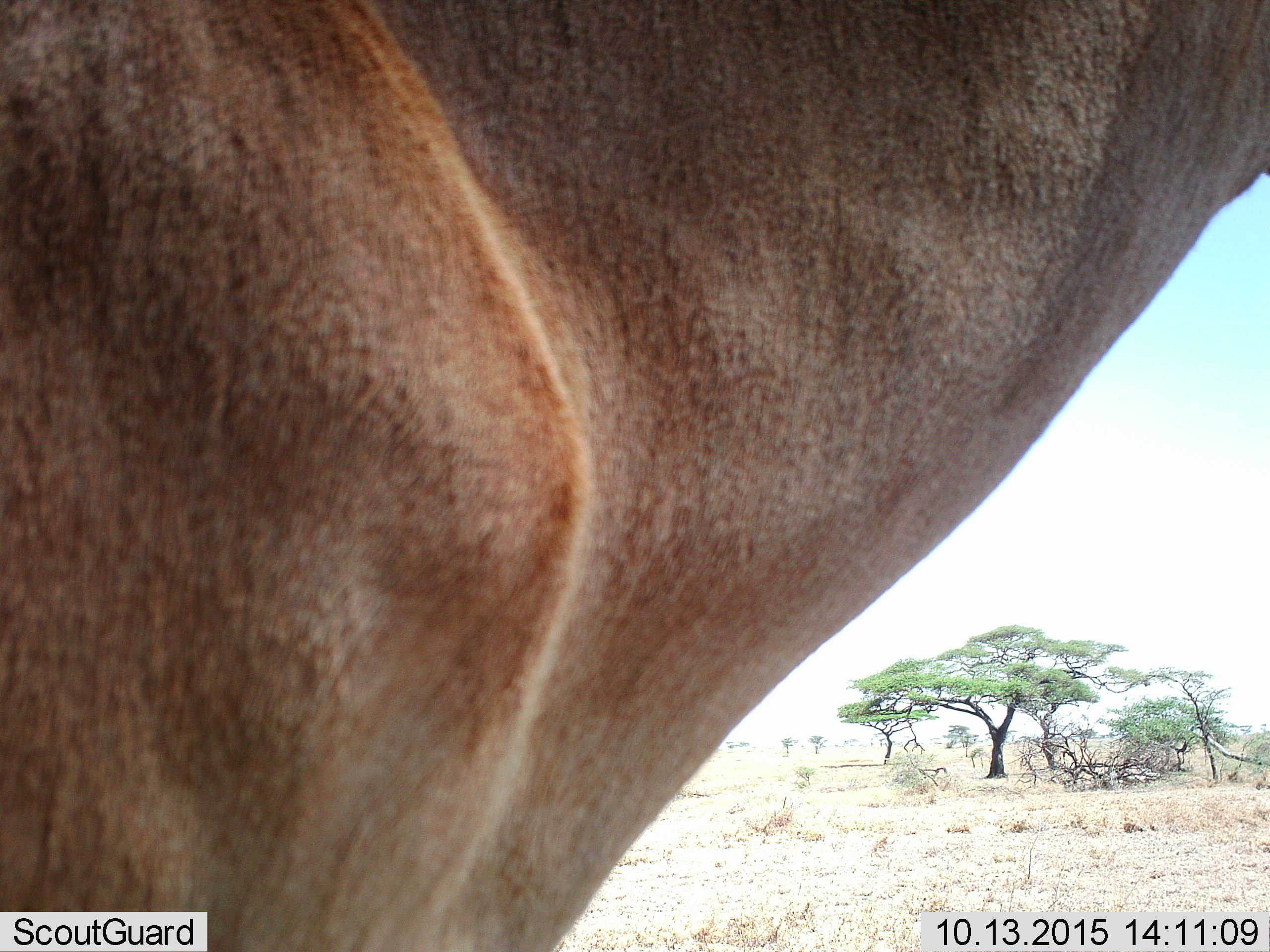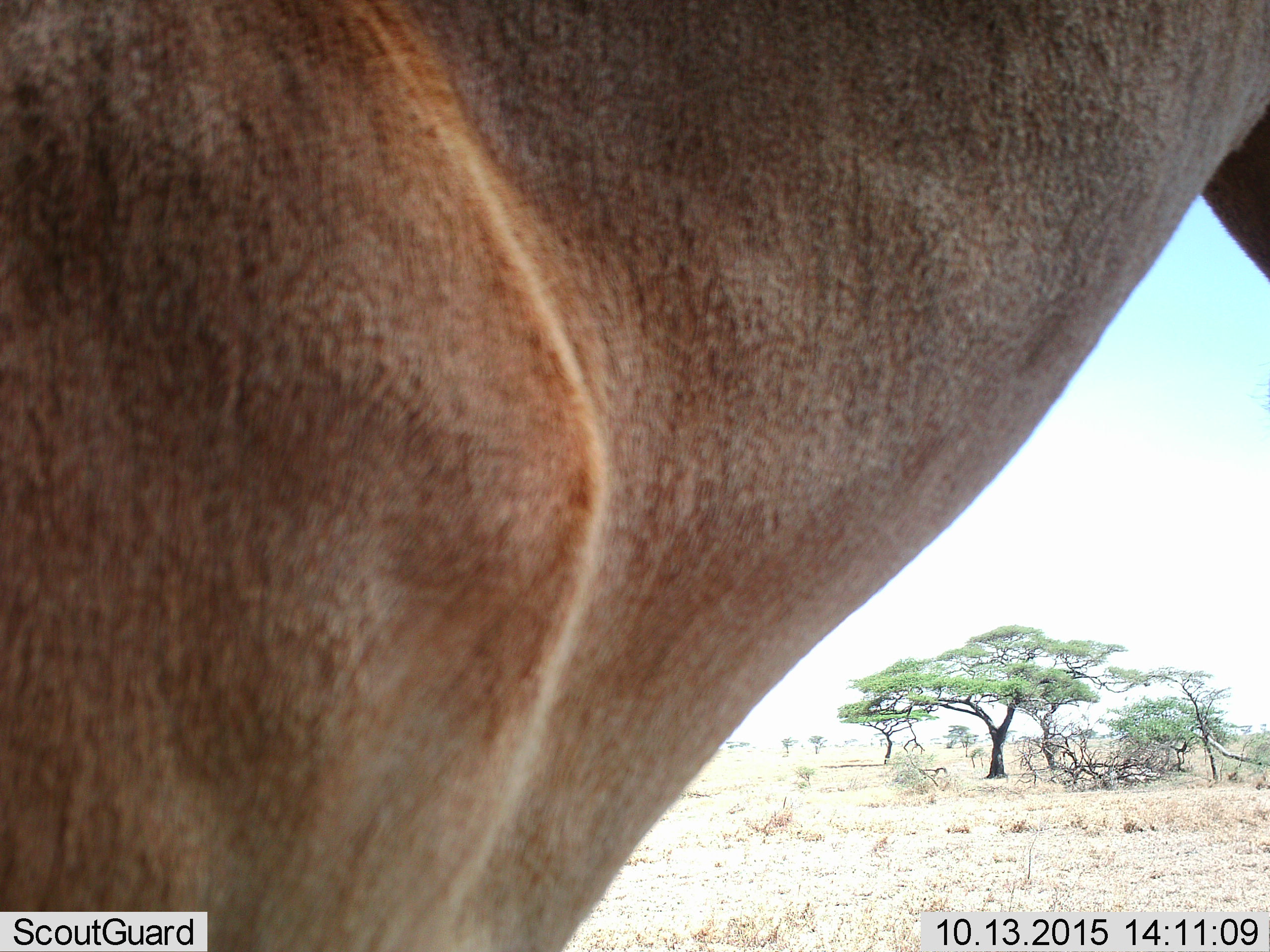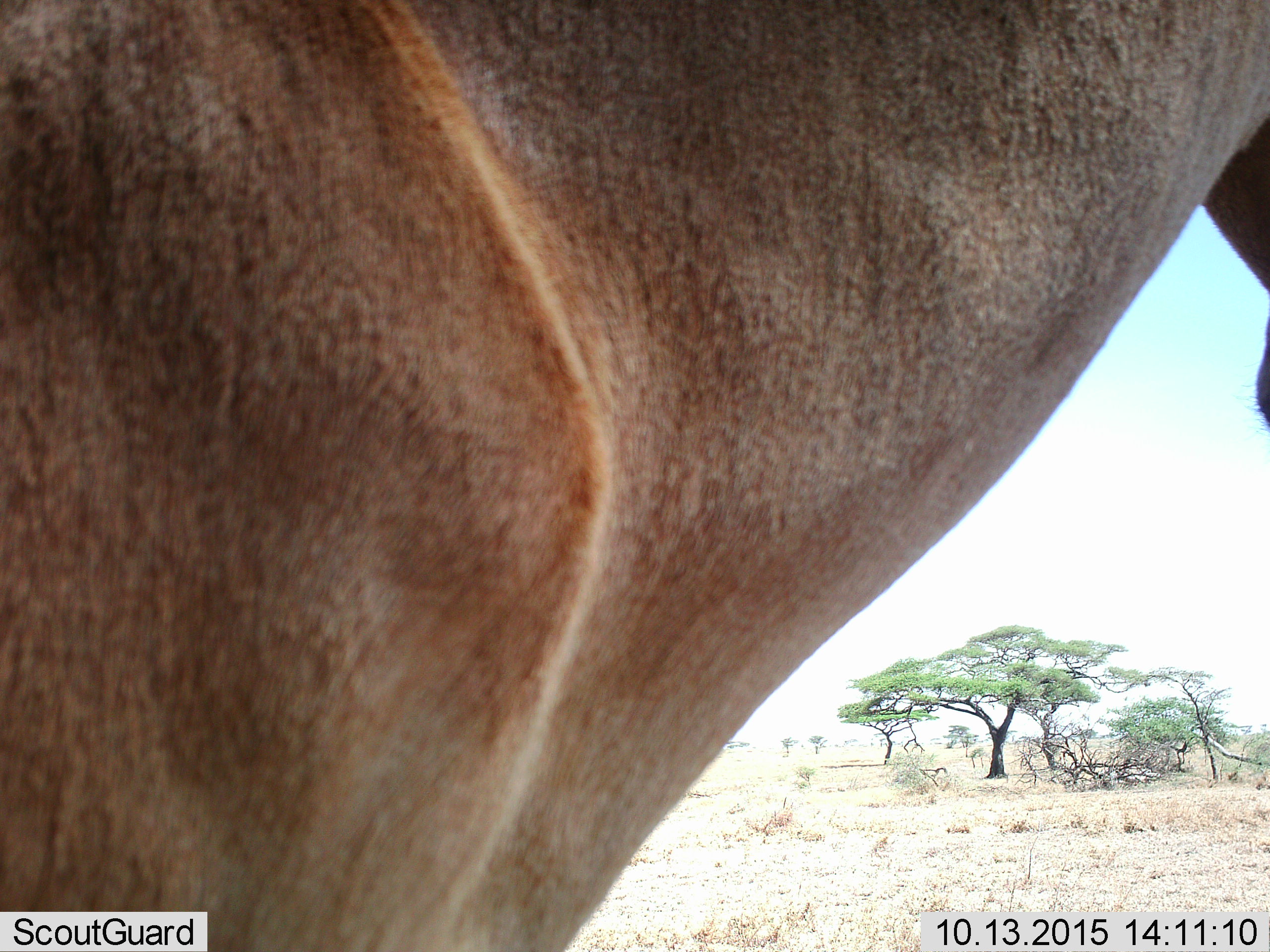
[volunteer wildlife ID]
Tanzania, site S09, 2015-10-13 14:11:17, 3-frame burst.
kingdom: Animalia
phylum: Chordata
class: Mammalia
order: Artiodactyla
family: Bovidae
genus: Alcelaphus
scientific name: Alcelaphus buselaphus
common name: hartebeest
Hartebeest (Alcelaphus buselaphus), count 1. Behavior (volunteer vote fractions): standing 50%, resting 0%, moving 50%, interacting 0%. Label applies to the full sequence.